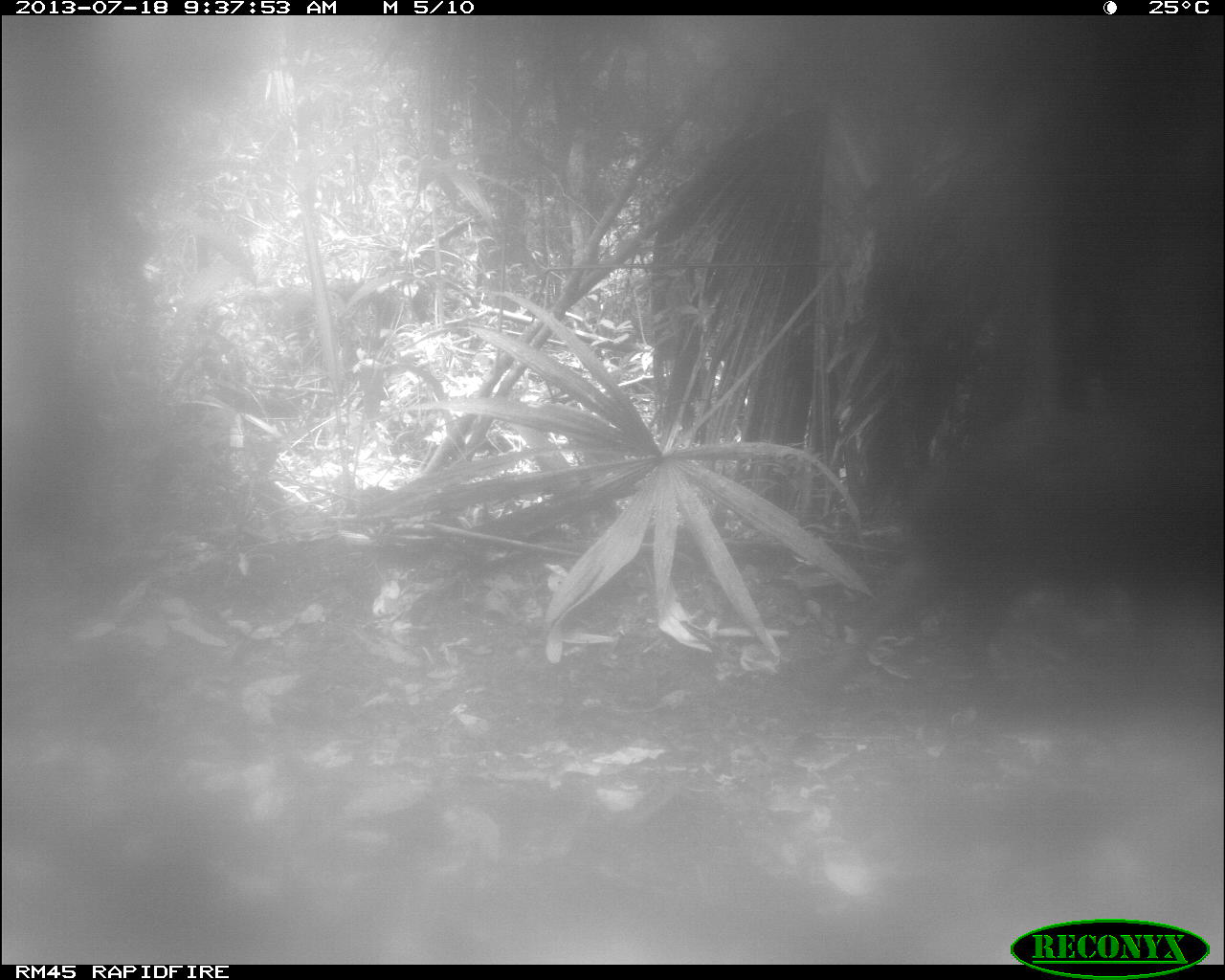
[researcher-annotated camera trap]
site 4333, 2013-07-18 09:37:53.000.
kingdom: Animalia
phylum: Chordata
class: Mammalia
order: Artiodactyla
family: Tayassuidae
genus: Tayassu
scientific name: Tayassu pecari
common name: white-lipped peccary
Tayassu pecari (white-lipped peccary), count 1.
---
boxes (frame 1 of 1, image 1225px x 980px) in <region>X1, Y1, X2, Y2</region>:
tayassu pecari: <region>825, 401, 1225, 728</region>